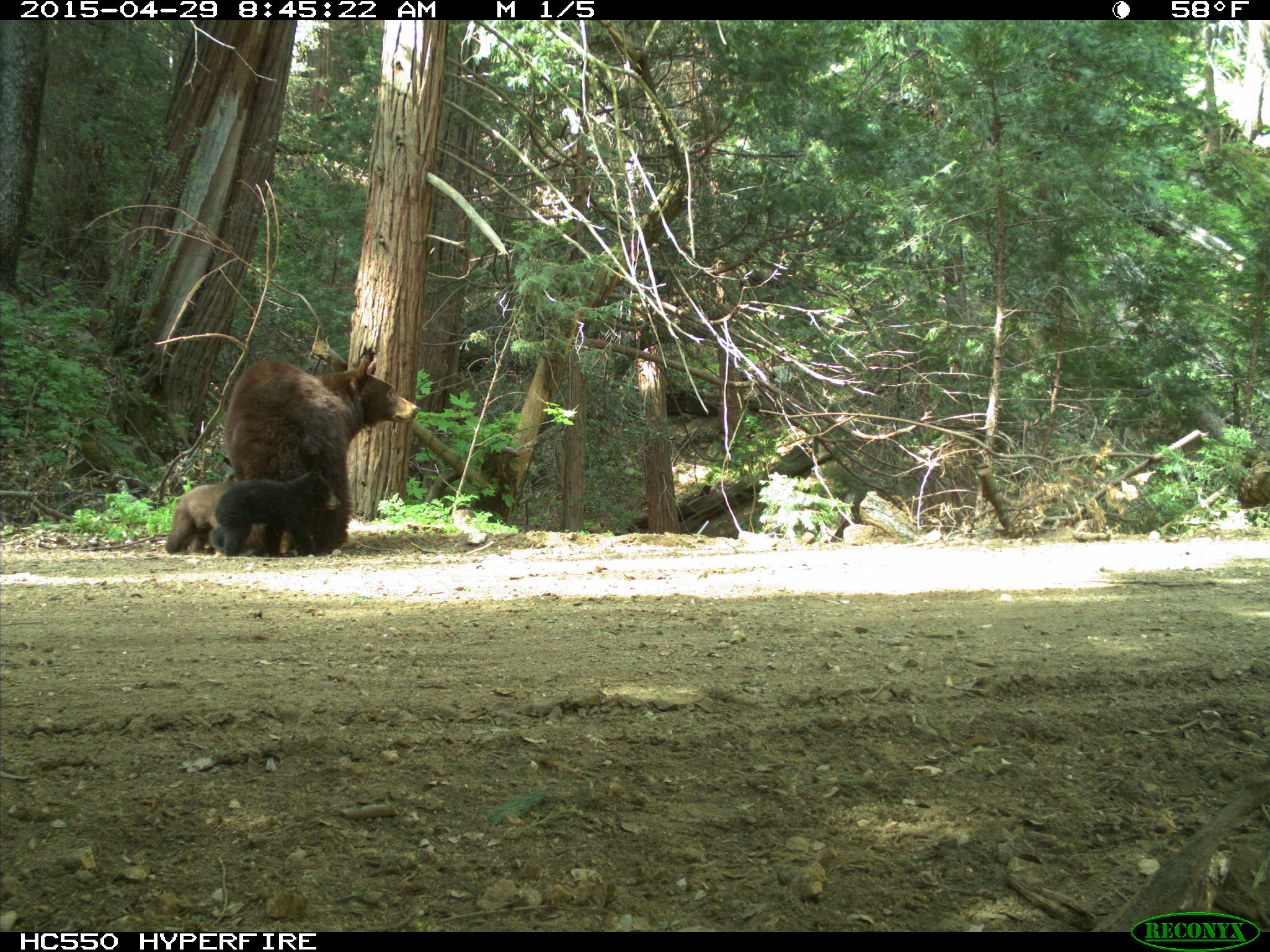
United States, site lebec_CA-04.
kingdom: Animalia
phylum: Chordata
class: Mammalia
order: Carnivora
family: Ursidae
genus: Ursus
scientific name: Ursus americanus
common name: american black bear